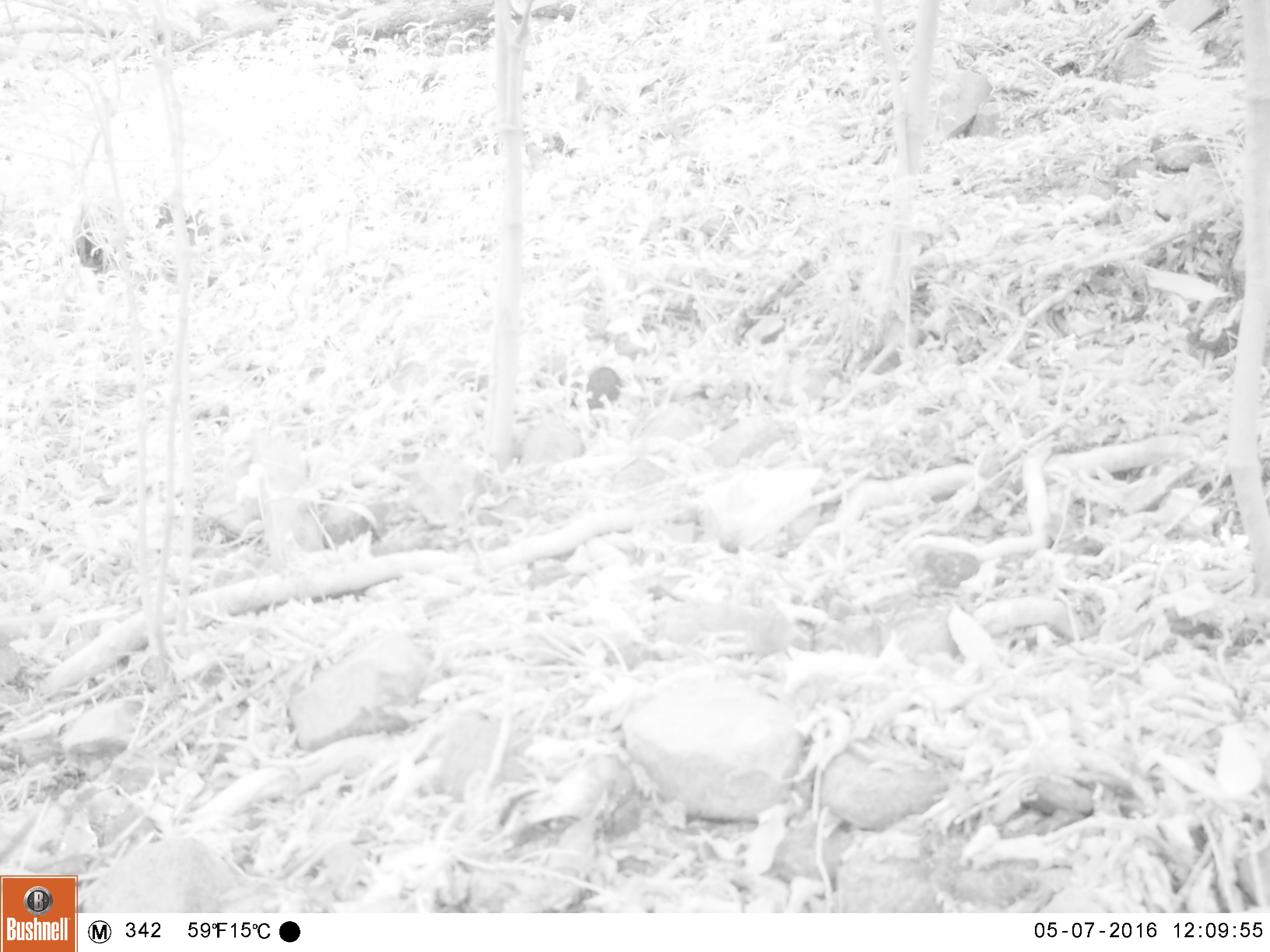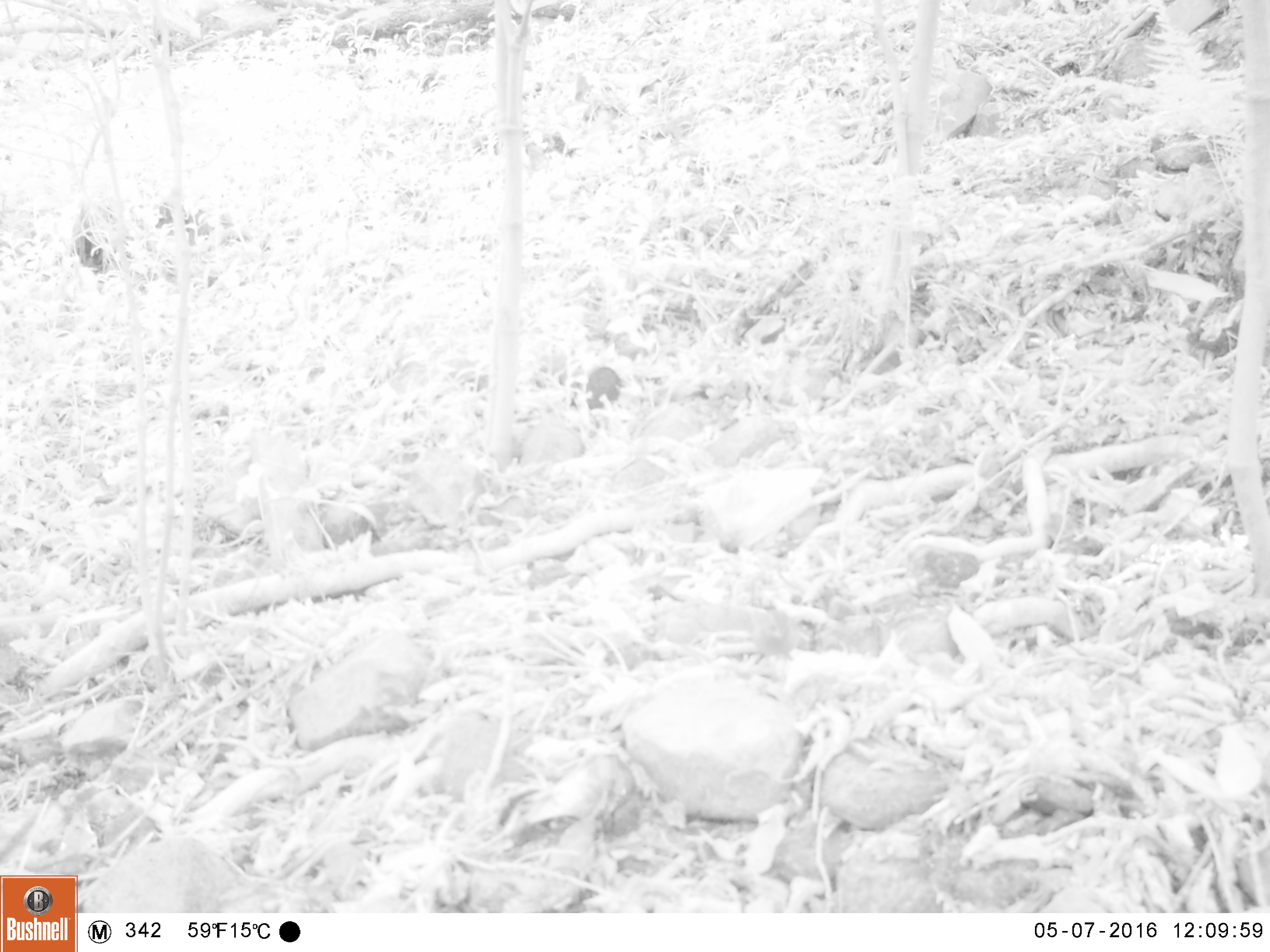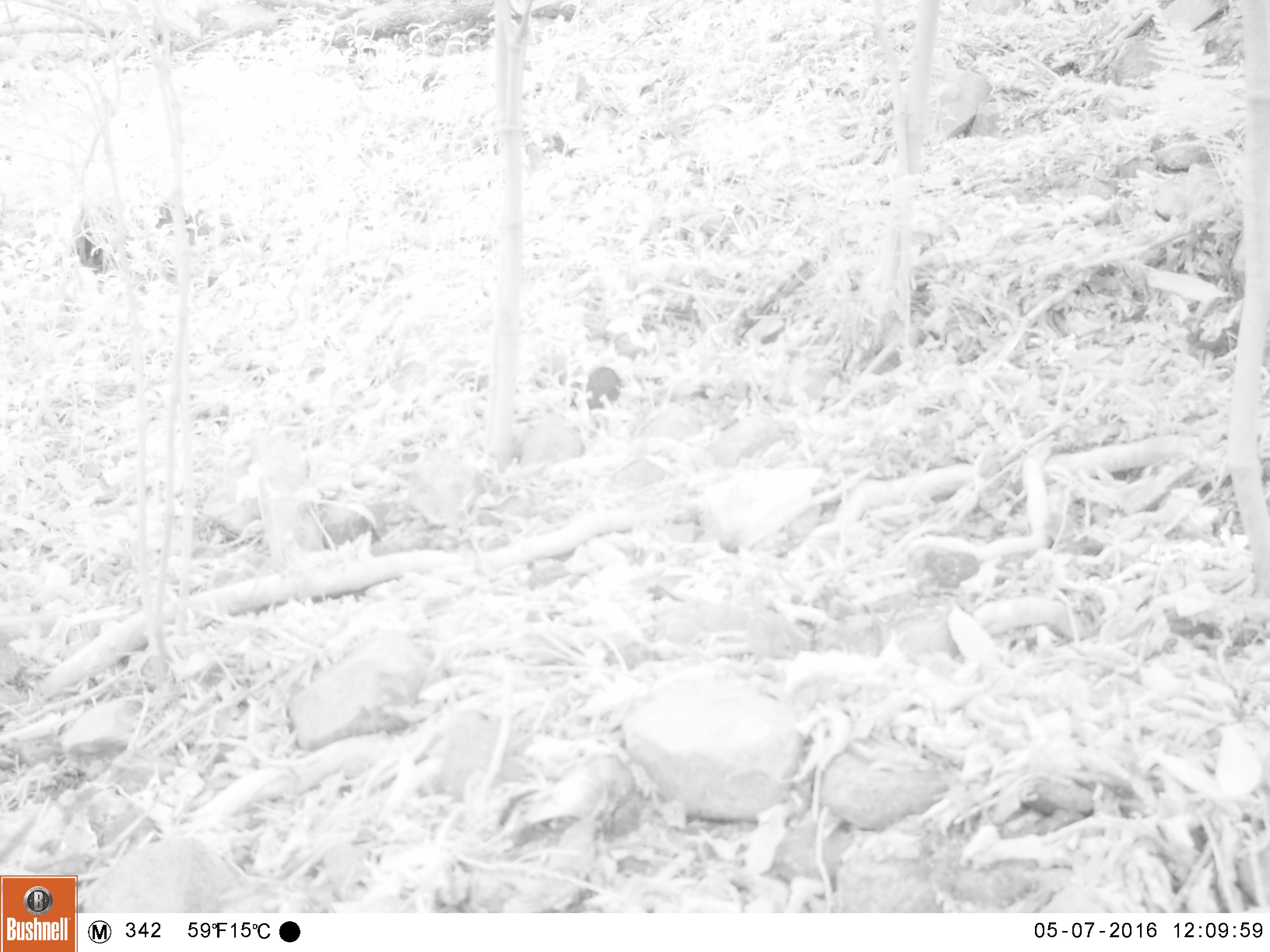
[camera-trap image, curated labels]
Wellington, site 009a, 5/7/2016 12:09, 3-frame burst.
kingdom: Animalia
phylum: Chordata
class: Aves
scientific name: Aves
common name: bird